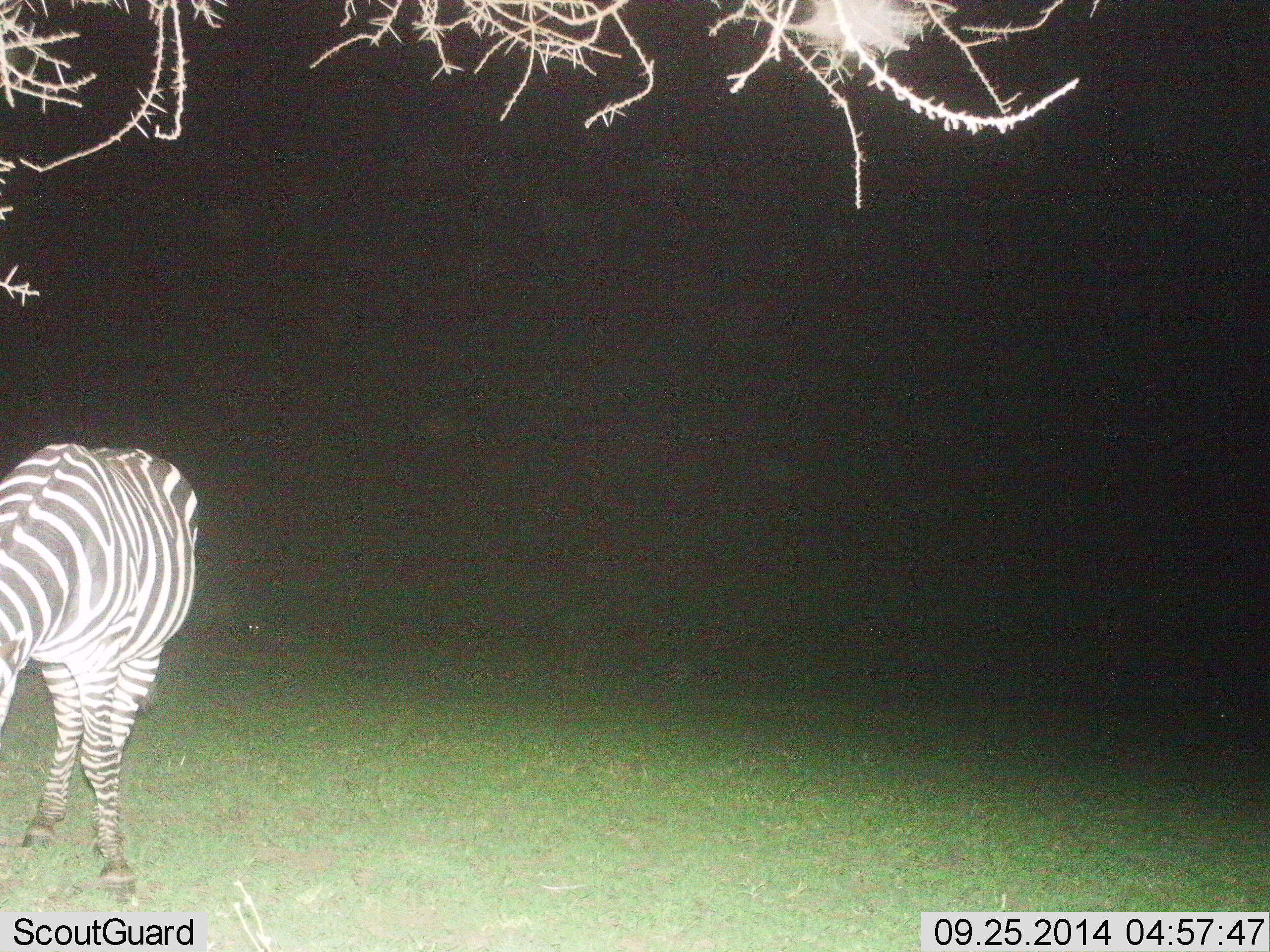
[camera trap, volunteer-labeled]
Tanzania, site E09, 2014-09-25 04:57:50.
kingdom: Animalia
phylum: Chordata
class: Mammalia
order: Perissodactyla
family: Equidae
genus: Equus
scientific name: Equus quagga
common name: plains zebra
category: zebra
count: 1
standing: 60%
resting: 0%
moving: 0%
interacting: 0%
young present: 0%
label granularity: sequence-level